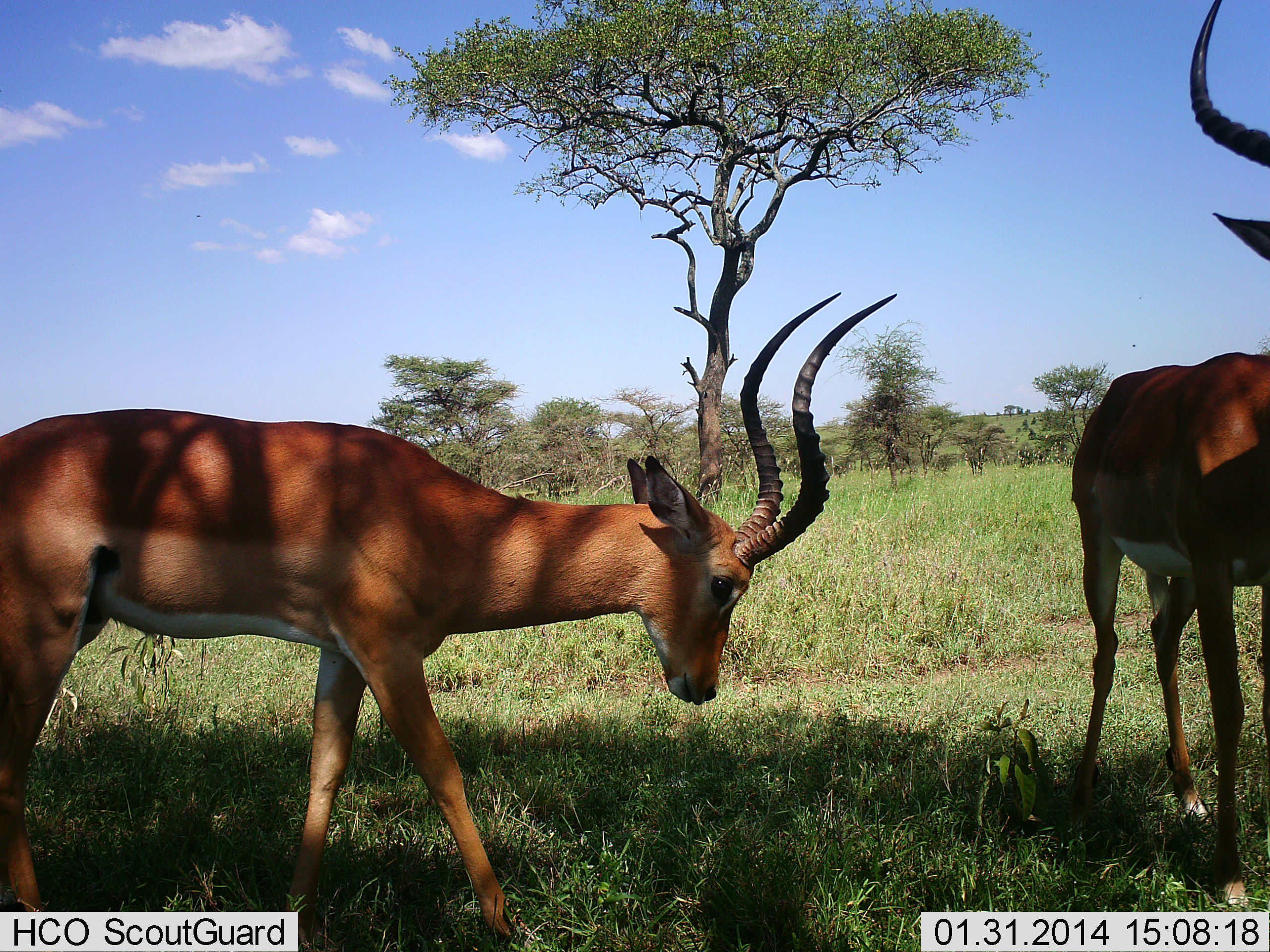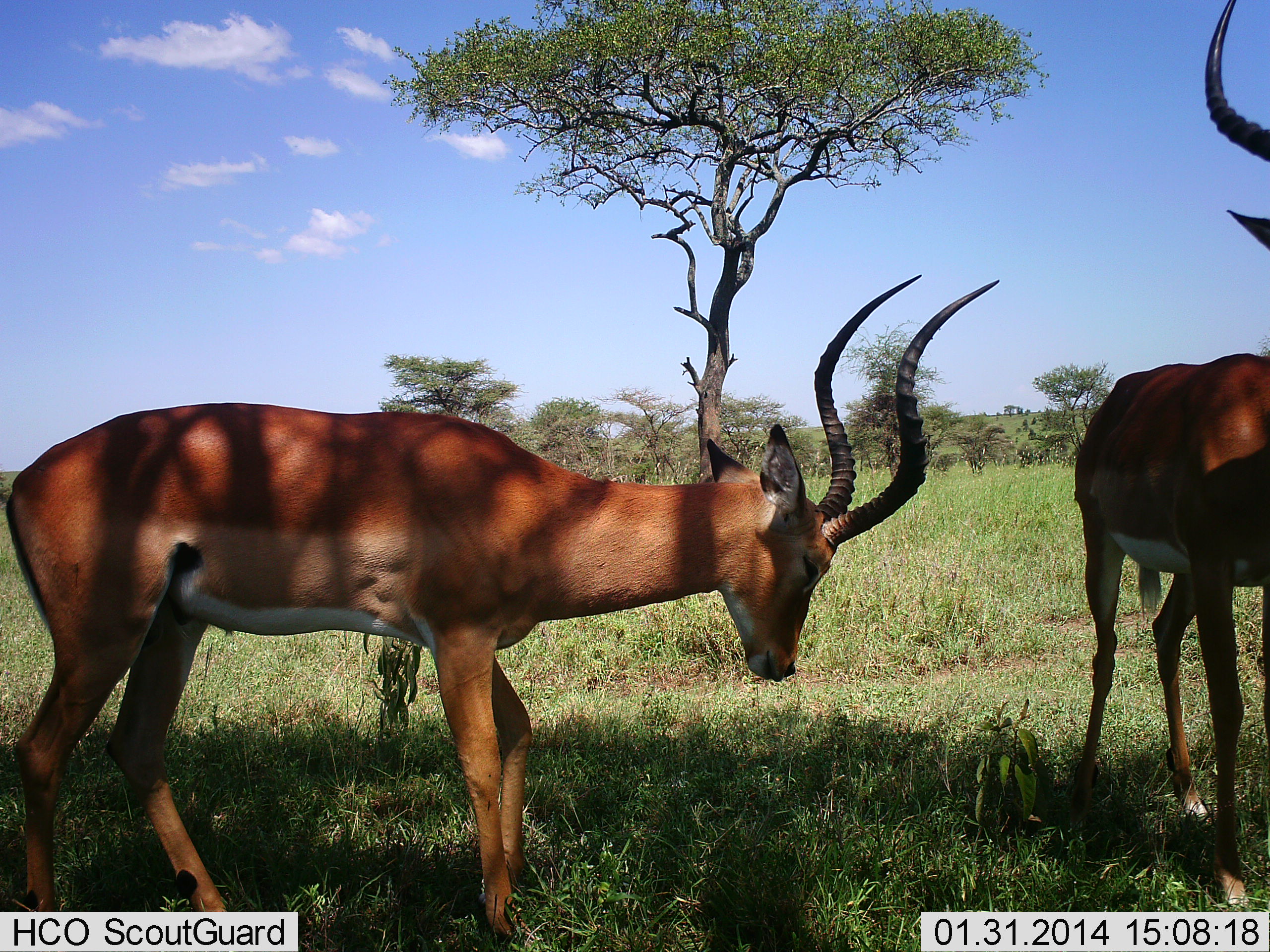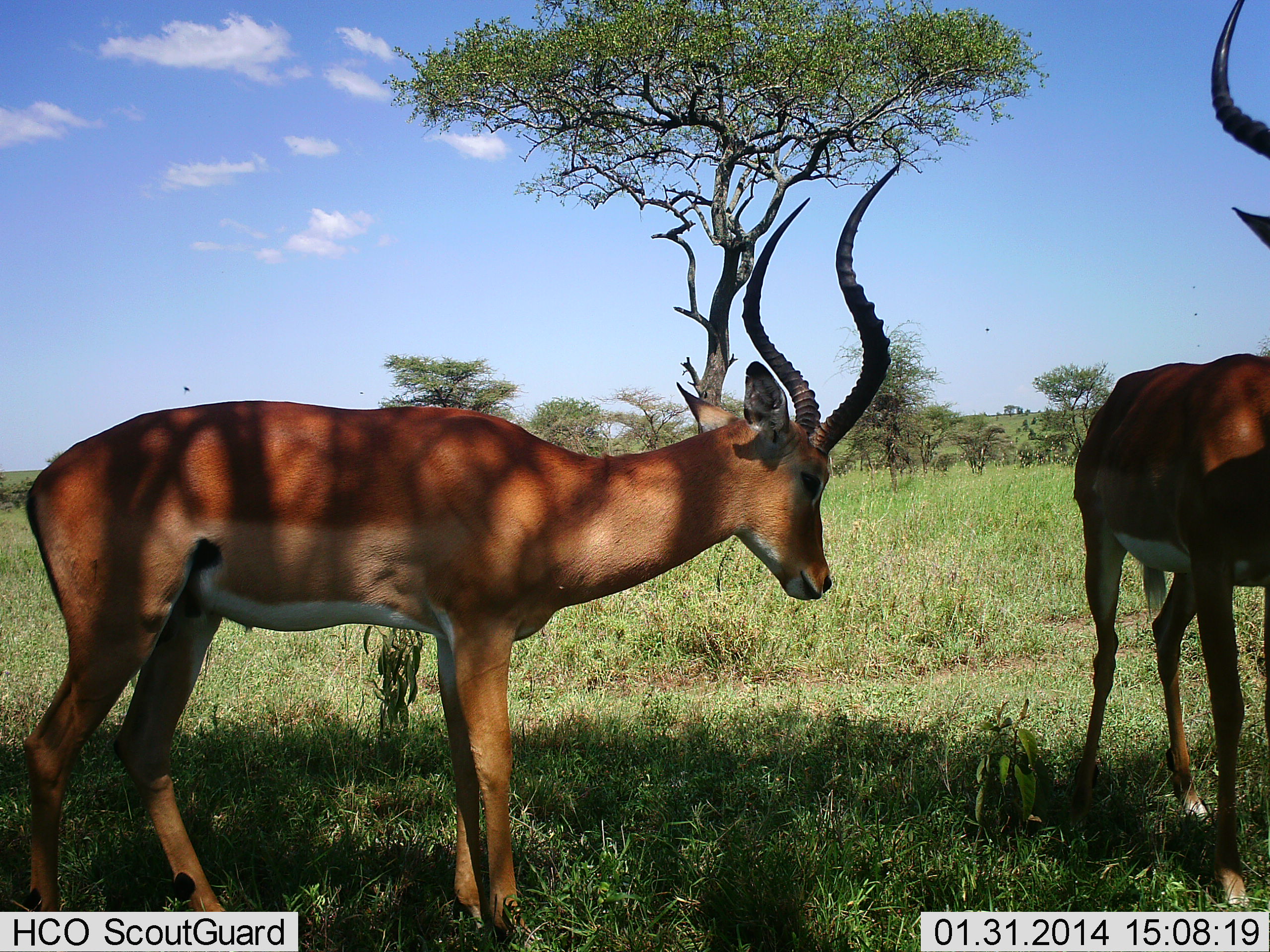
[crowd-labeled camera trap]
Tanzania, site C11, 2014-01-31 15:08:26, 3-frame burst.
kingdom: Animalia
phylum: Chordata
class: Mammalia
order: Artiodactyla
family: Bovidae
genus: Aepyceros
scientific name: Aepyceros melampus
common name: impala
Impala (Aepyceros melampus), count 2. Behavior (volunteer vote fractions): standing 80%, resting 10%, moving 20%, interacting 10%. Young present (vote fraction): 0%. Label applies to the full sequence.